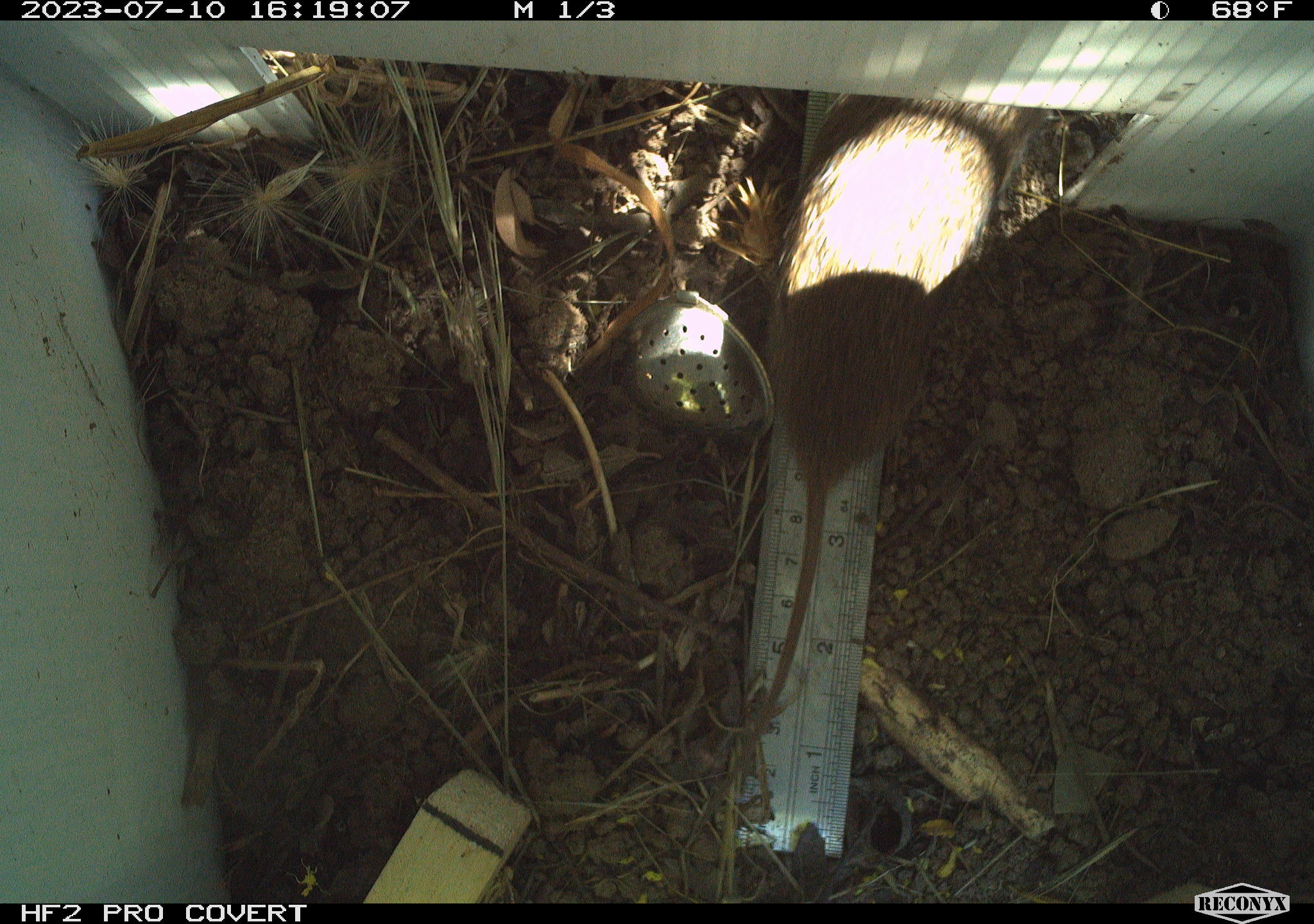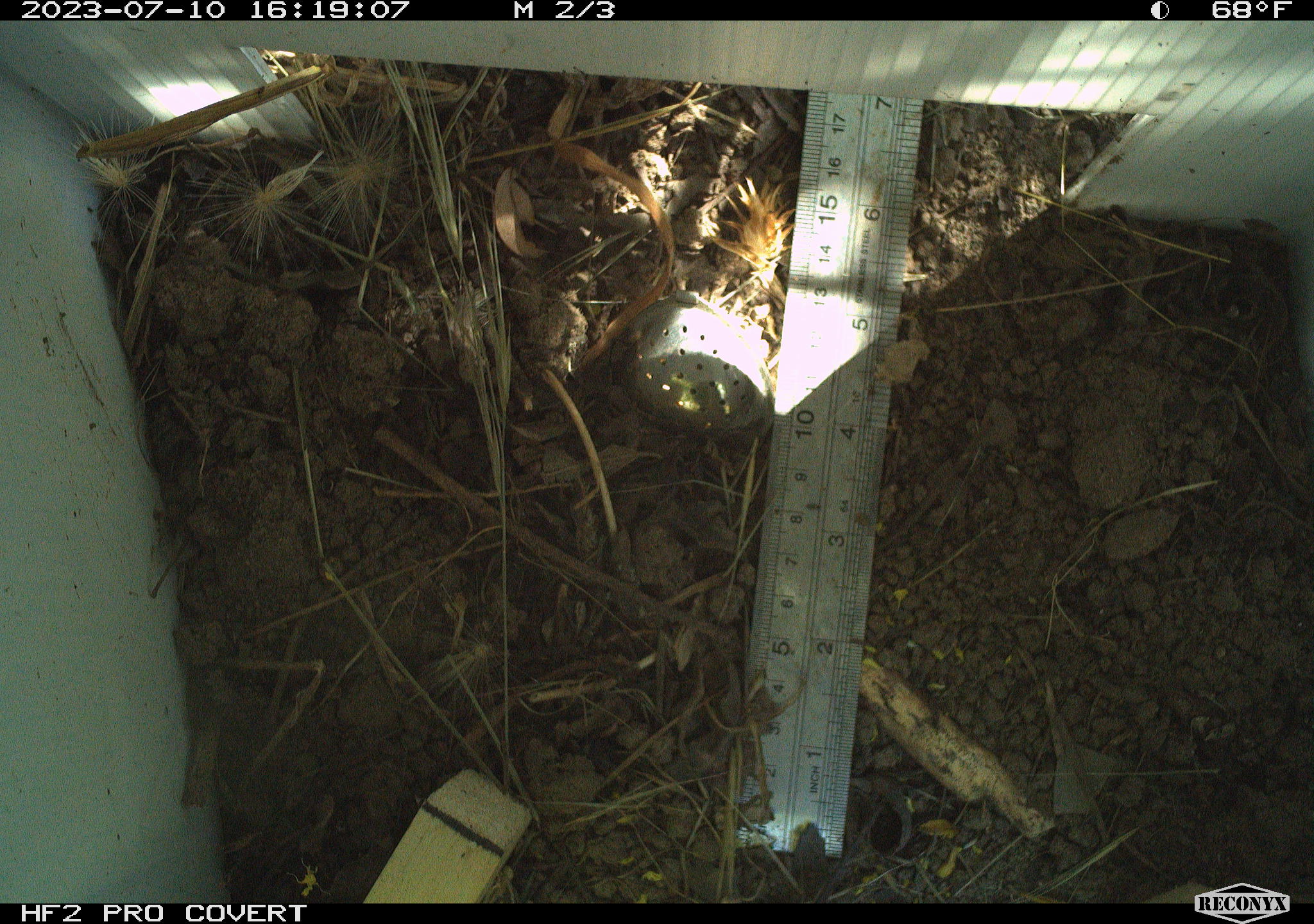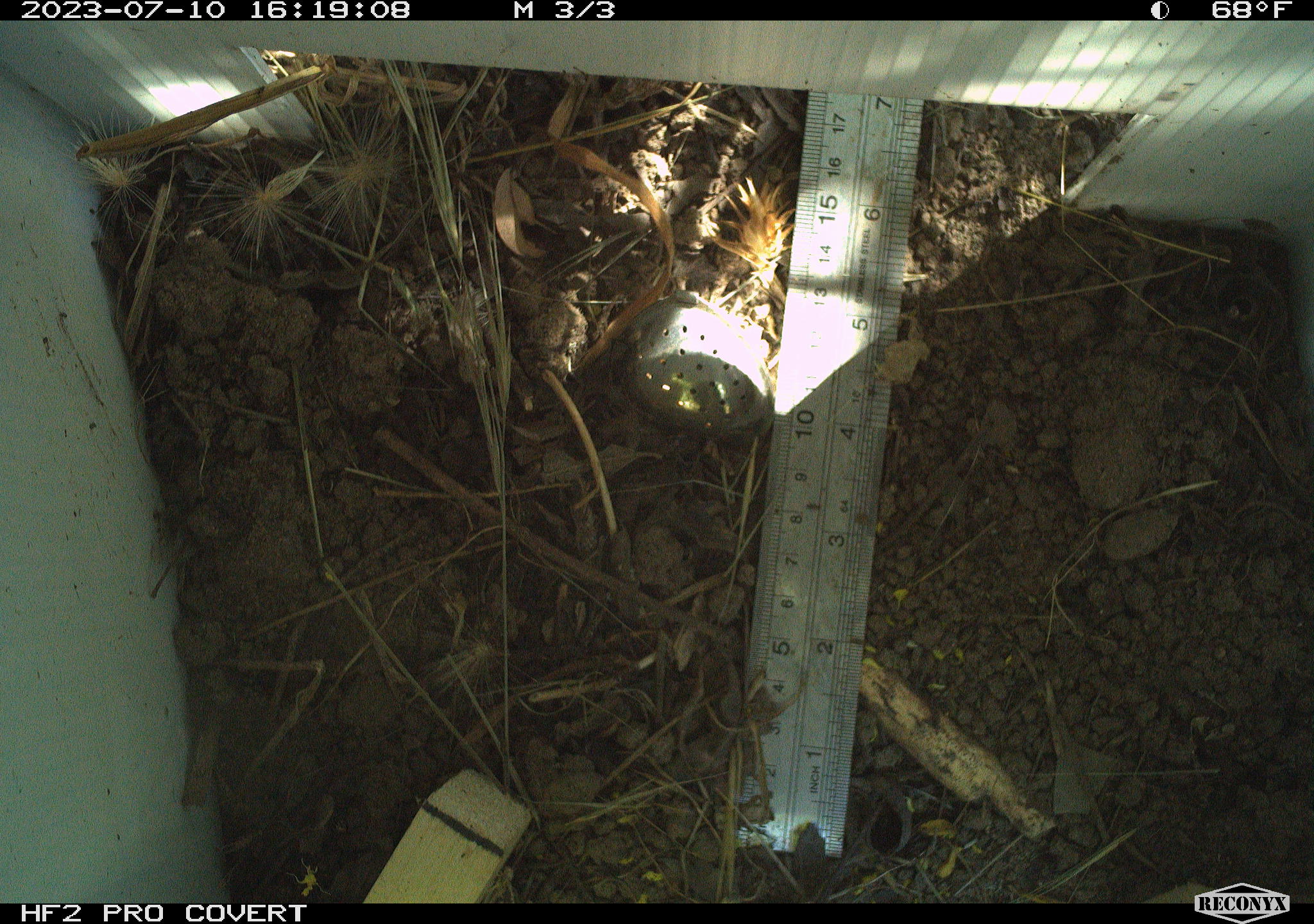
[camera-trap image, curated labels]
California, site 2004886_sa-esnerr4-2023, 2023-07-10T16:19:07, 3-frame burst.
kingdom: Animalia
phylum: Chordata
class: Mammalia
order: Rodentia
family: Cricetidae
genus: Microtus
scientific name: Microtus californicus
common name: california vole